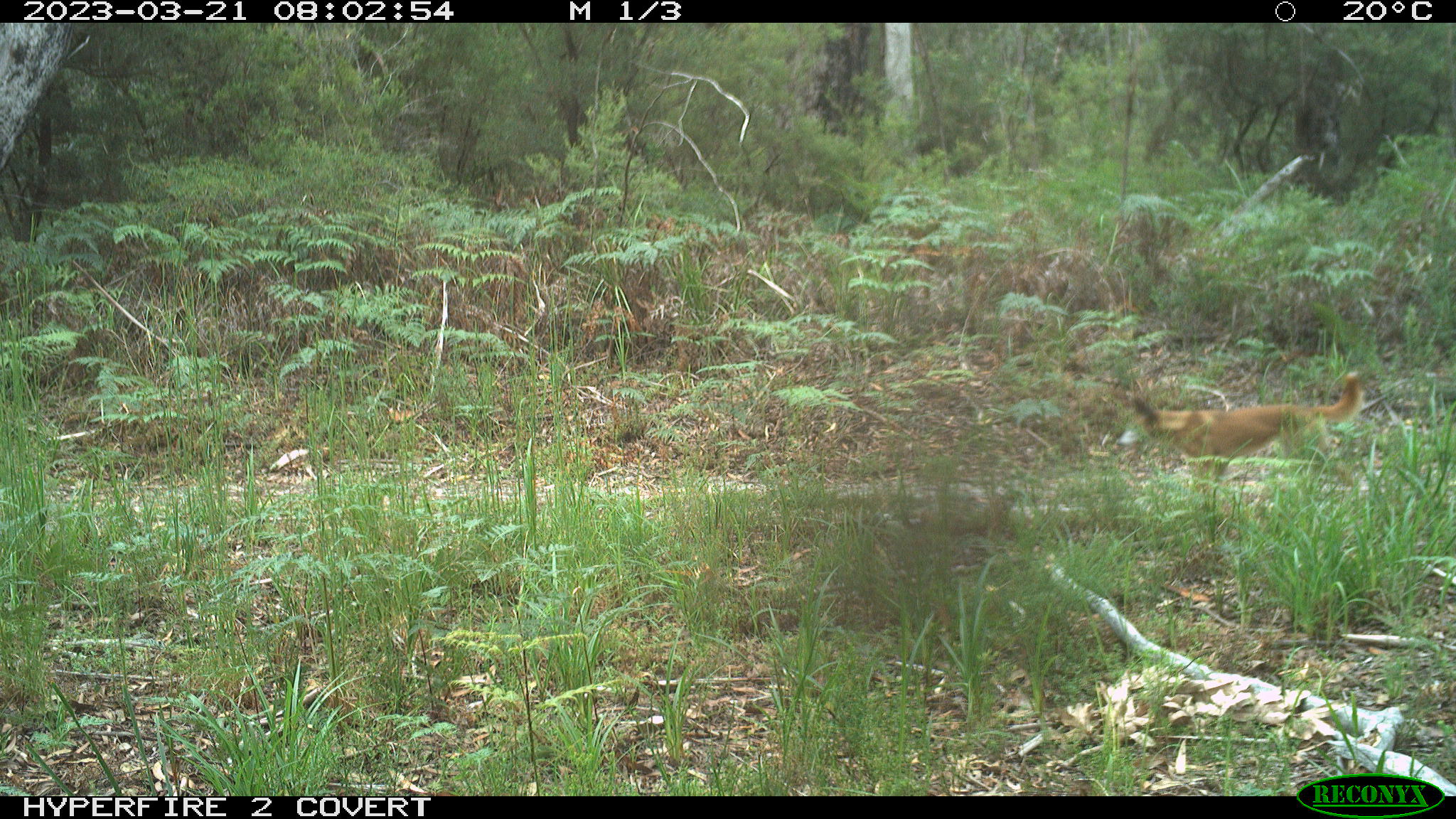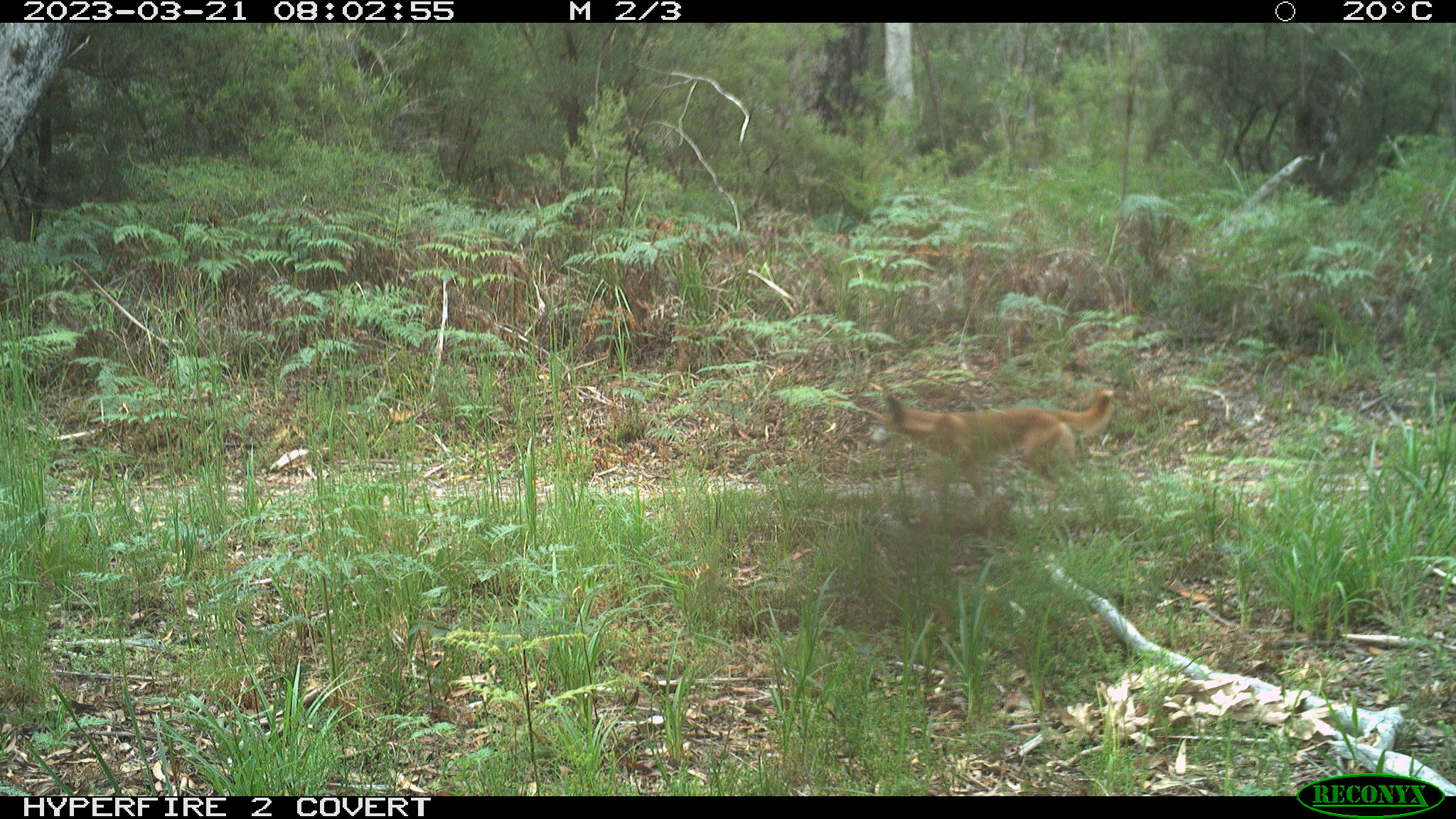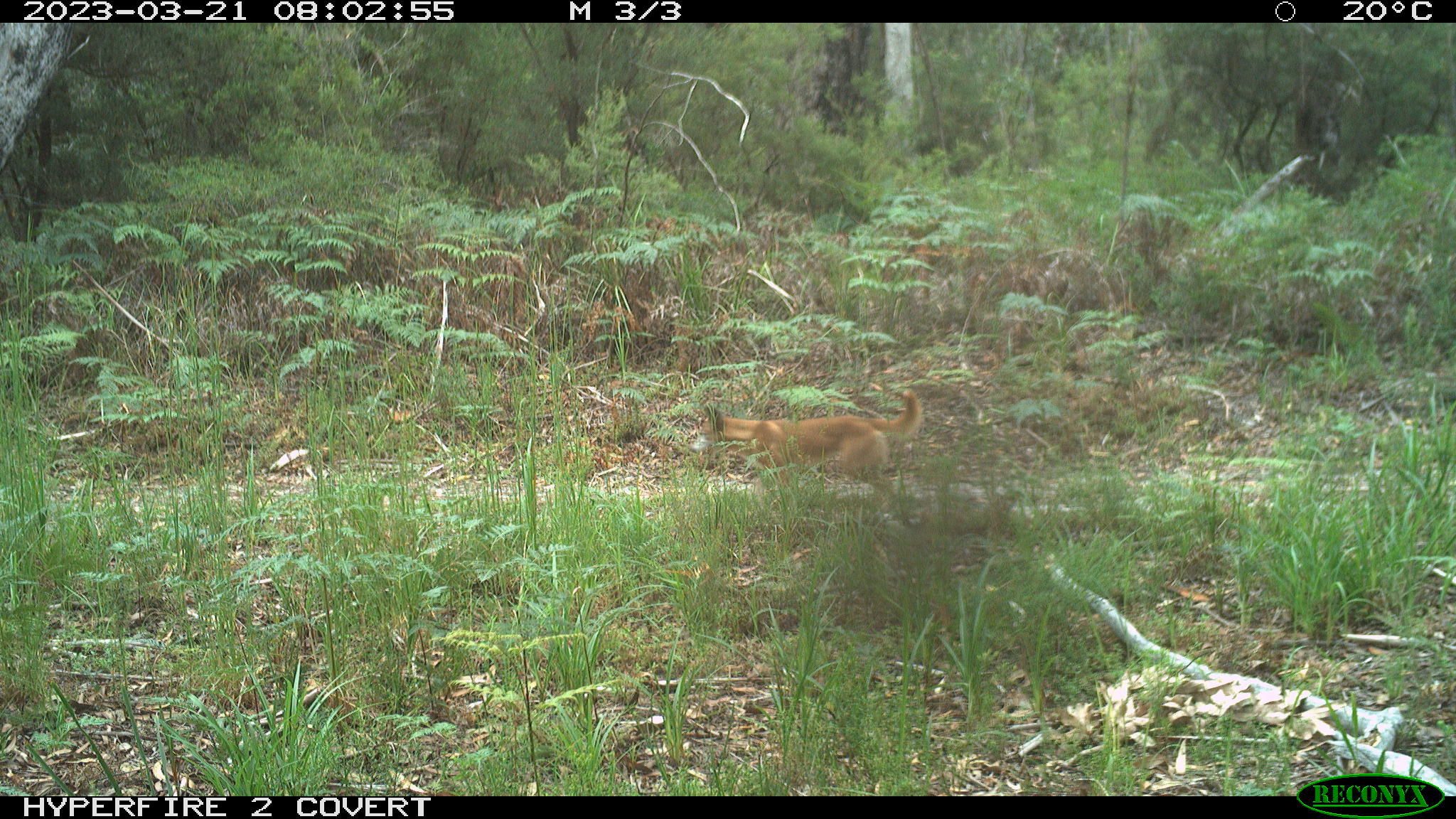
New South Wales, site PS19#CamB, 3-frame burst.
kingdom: Animalia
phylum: Chordata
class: Mammalia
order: Carnivora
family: Canidae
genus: Canis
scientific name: Canis familiaris dingo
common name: dingo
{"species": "dingo (Canis familiaris dingo)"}